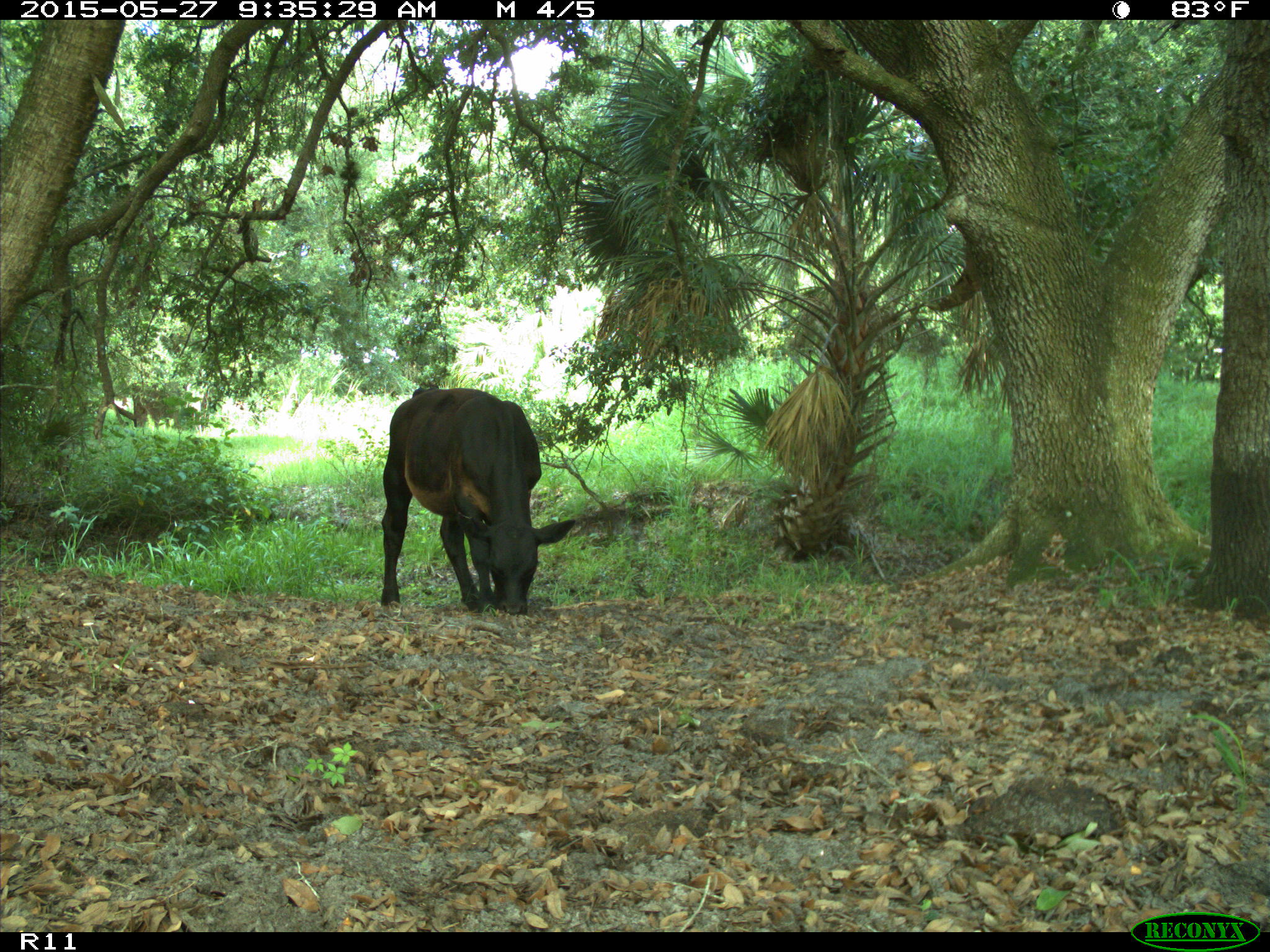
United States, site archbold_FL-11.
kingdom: Animalia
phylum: Chordata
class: Mammalia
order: Artiodactyla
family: Bovidae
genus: Bos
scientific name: Bos taurus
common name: domestic cow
Bos taurus (domestic cow).